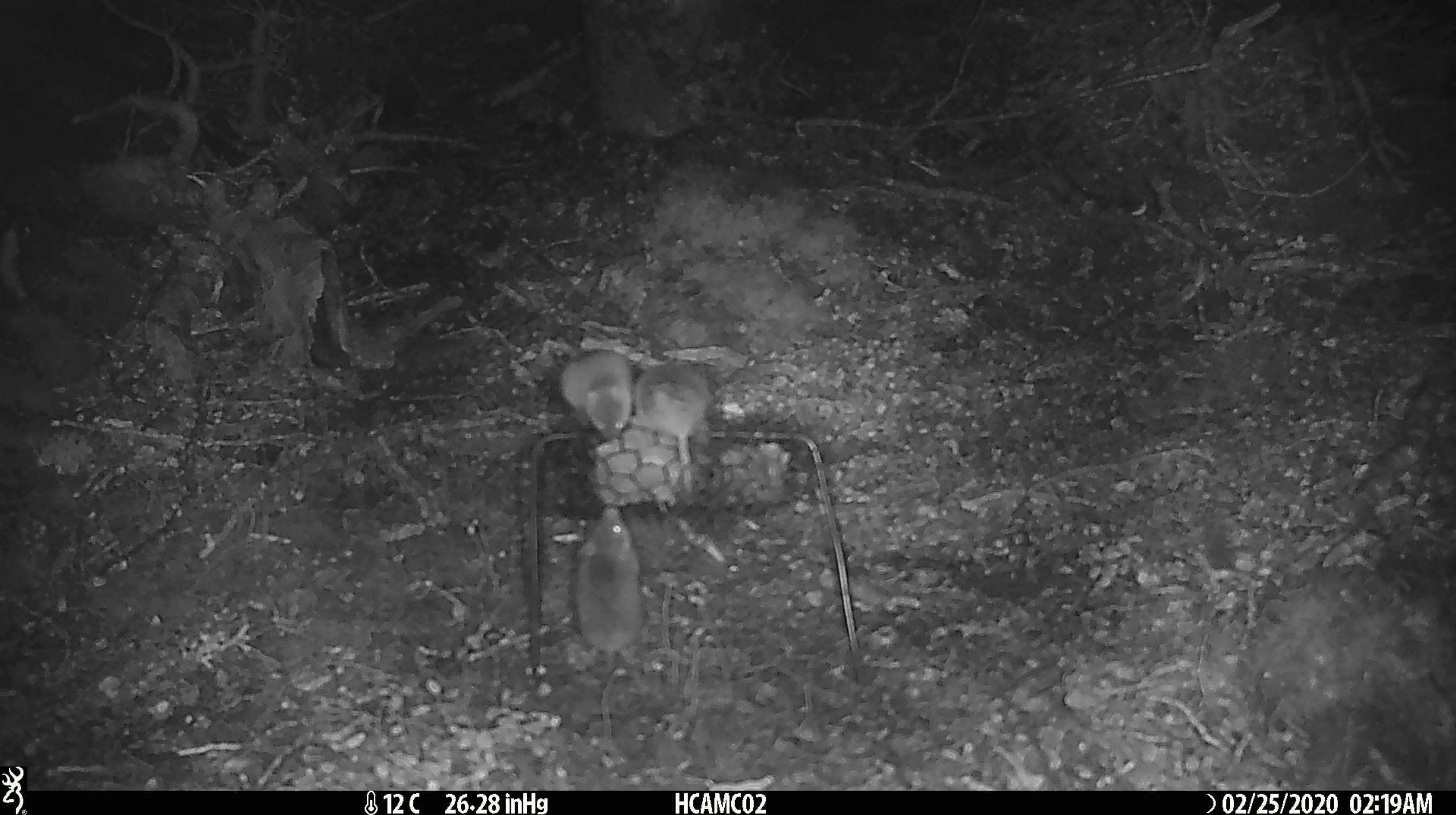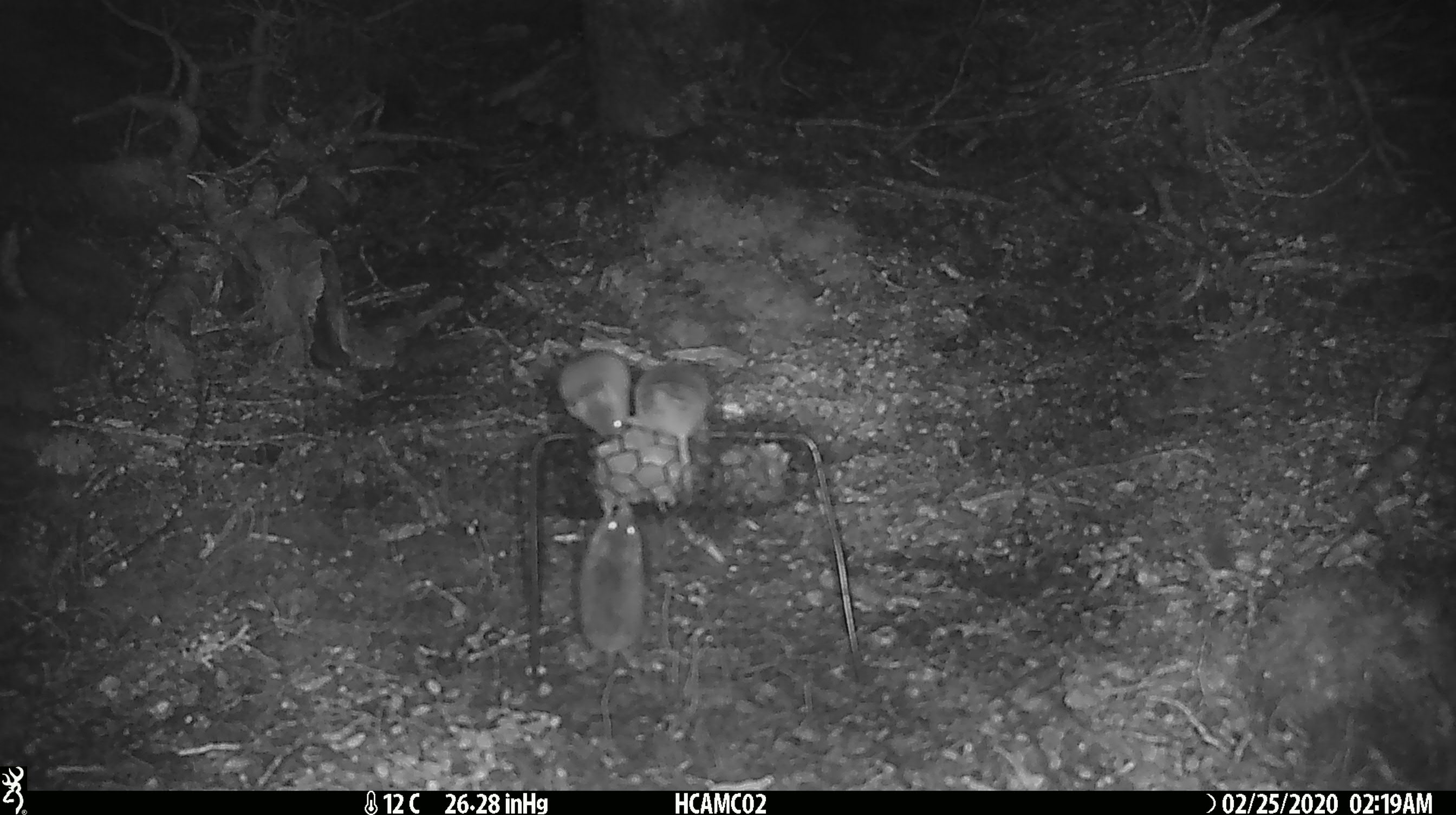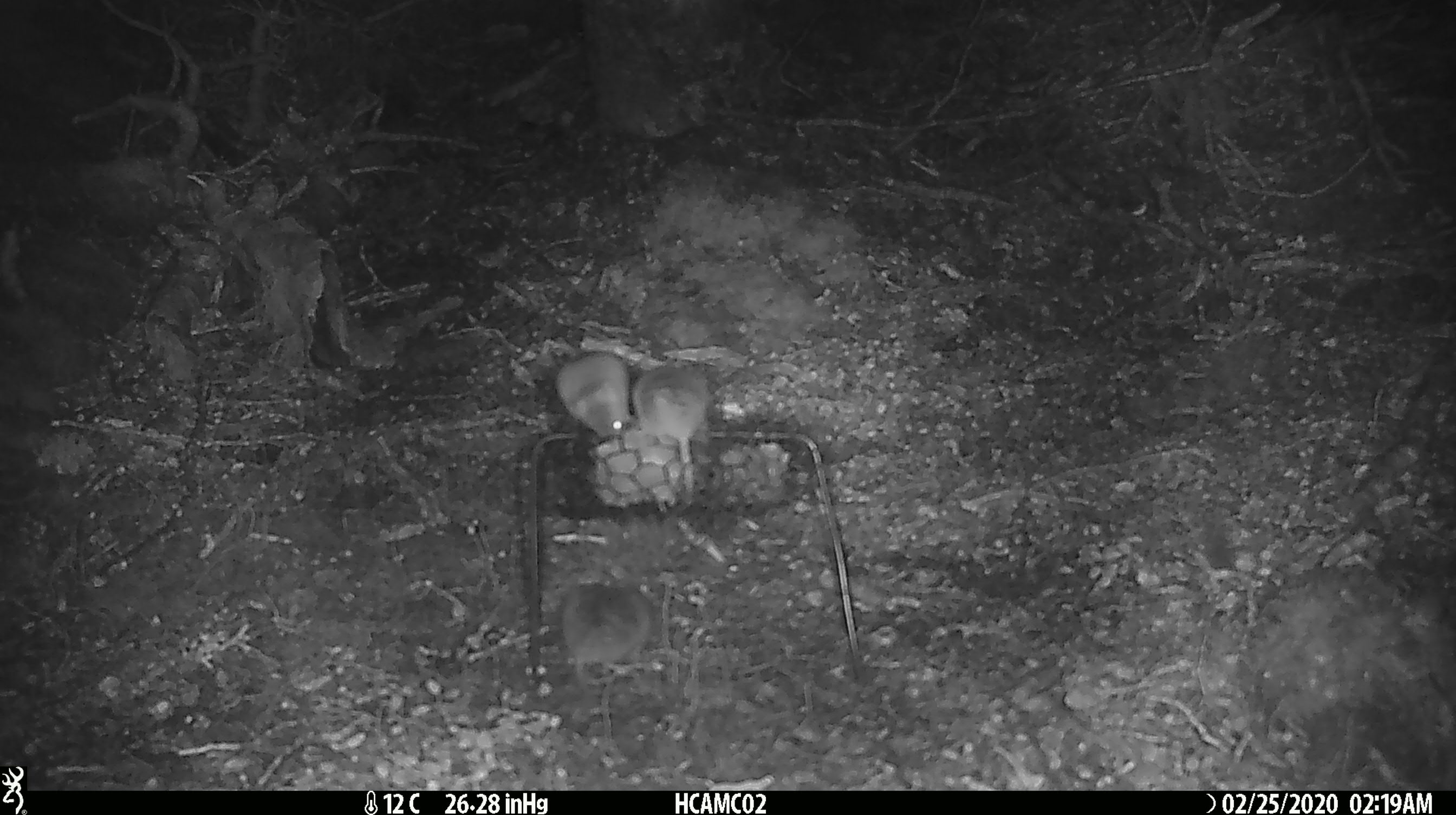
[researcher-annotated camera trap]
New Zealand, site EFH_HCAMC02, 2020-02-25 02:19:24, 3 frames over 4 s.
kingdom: Animalia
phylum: Chordata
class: Mammalia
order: Rodentia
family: Muridae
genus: Mus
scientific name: Mus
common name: mouse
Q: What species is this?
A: Mouse (Mus).